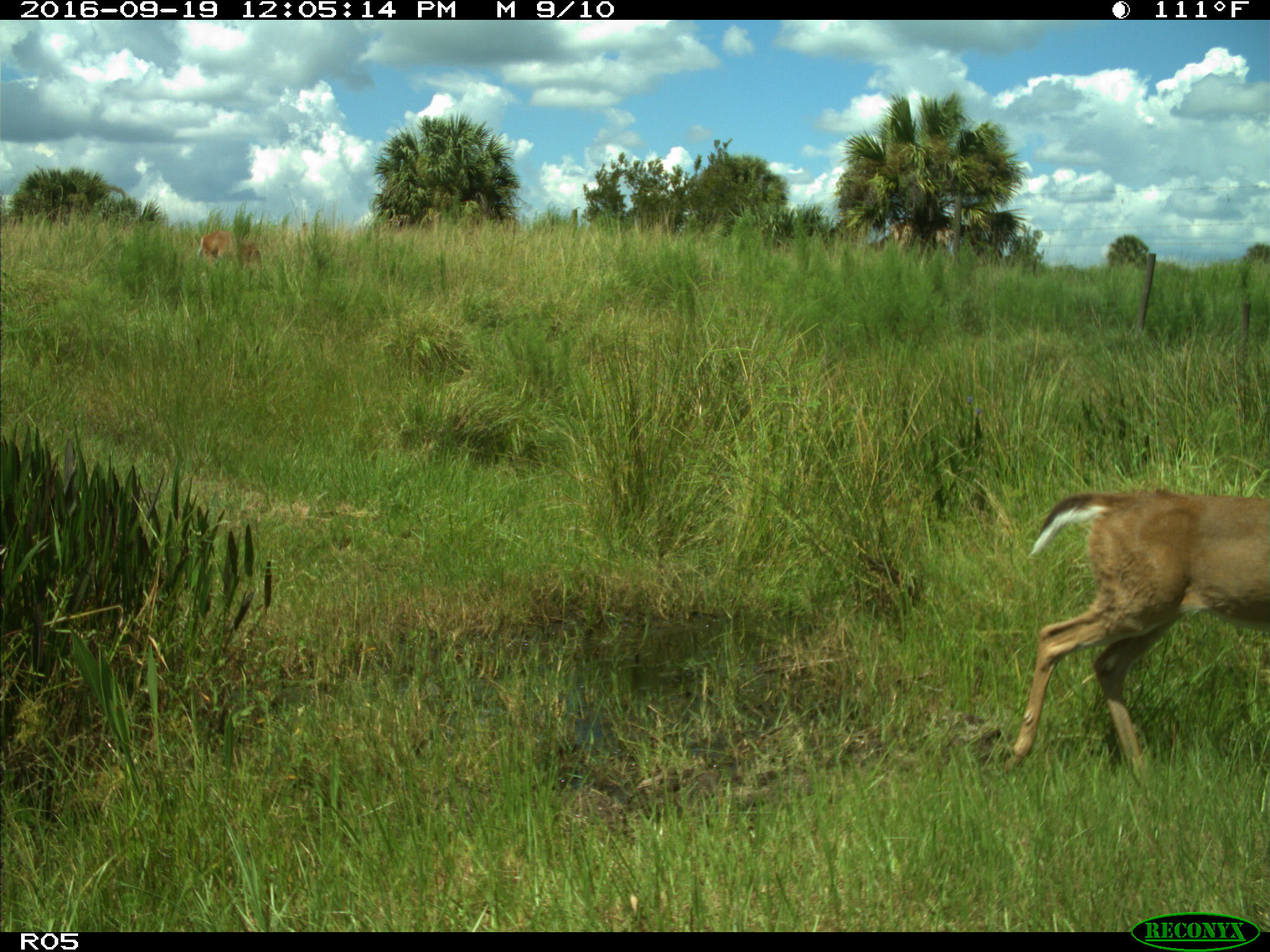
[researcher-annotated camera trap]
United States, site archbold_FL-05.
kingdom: Animalia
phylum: Chordata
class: Mammalia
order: Artiodactyla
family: Cervidae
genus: Odocoileus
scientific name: Odocoileus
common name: deer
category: unidentified deer